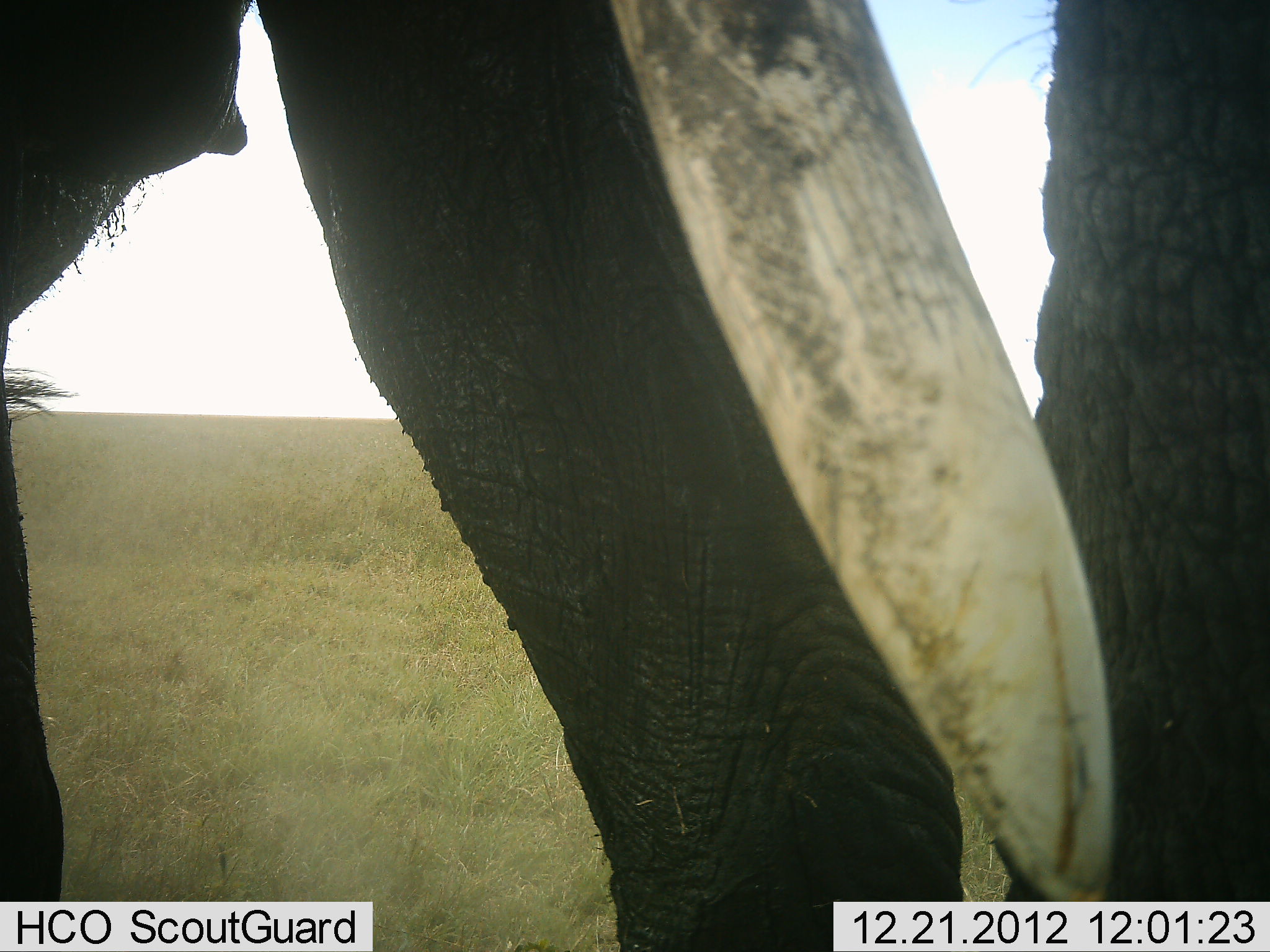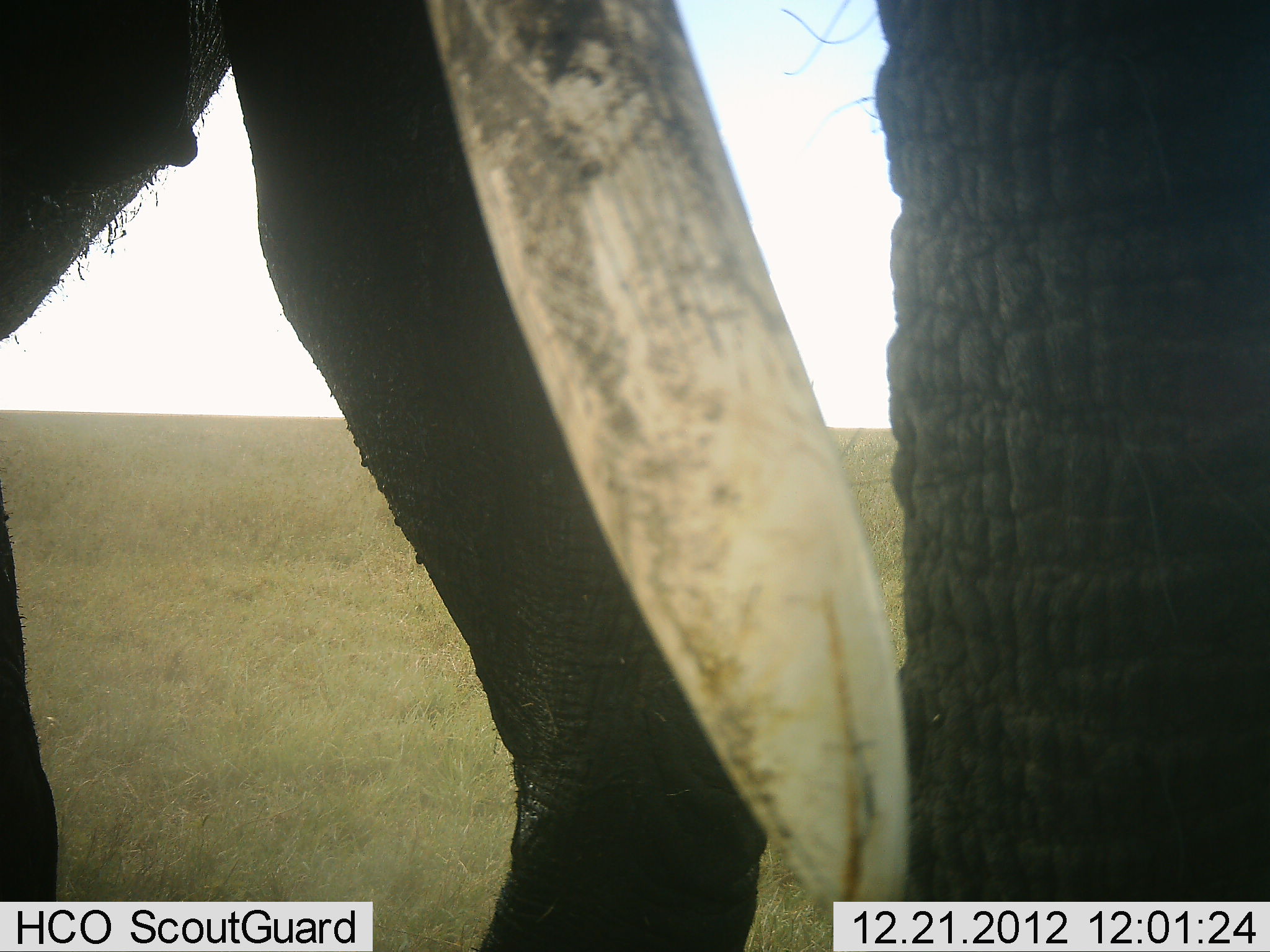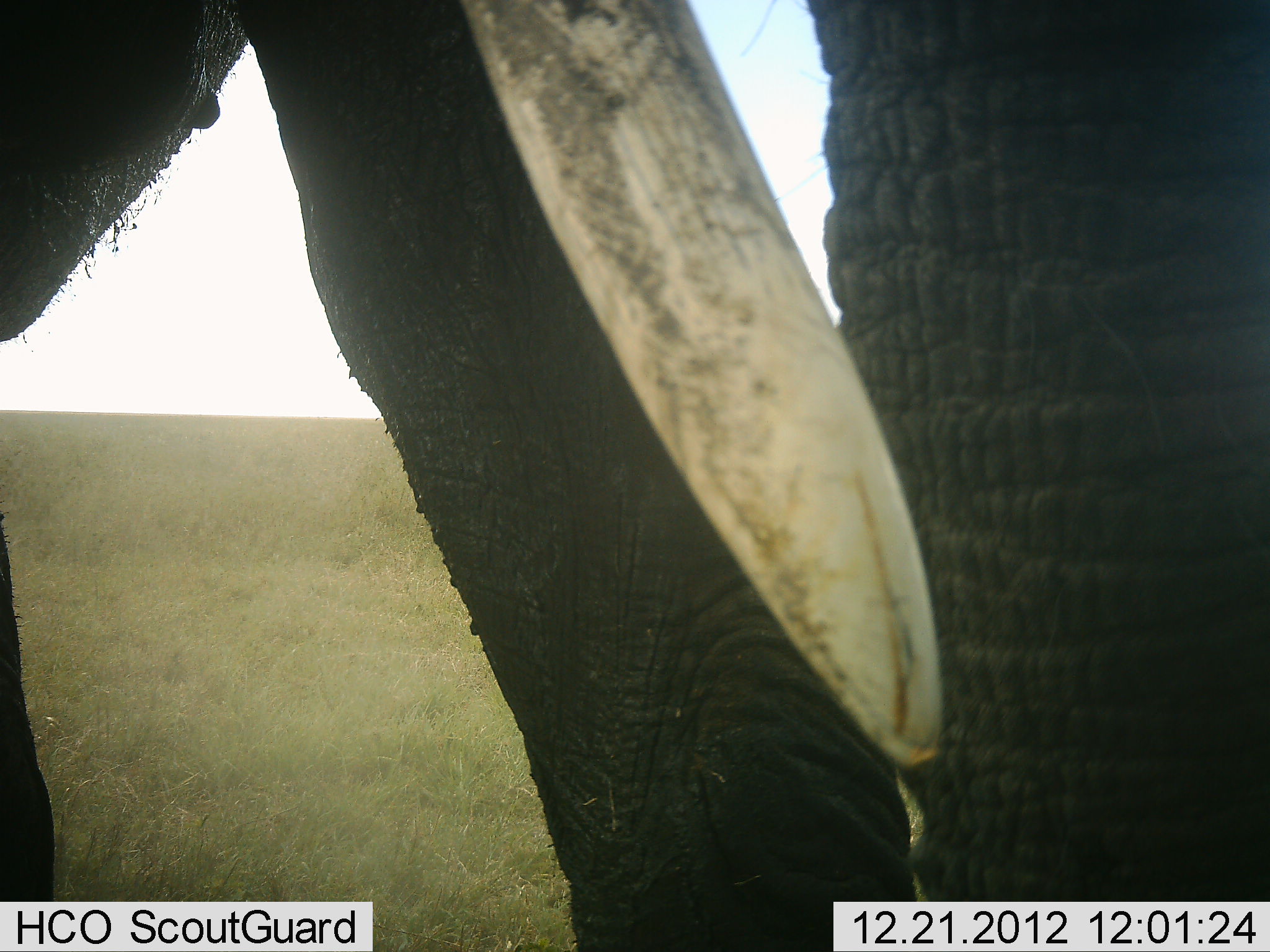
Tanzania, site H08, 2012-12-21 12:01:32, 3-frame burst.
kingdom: Animalia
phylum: Chordata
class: Mammalia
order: Proboscidea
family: Elephantidae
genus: Loxodonta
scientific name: Loxodonta africana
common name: african bush elephant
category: elephant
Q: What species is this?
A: Elephant (african bush elephant) (Loxodonta africana).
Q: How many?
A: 1.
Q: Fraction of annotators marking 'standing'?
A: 65%.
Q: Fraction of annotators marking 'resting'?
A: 2%.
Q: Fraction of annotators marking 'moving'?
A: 31%.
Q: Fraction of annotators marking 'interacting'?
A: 8%.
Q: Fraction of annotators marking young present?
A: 0%.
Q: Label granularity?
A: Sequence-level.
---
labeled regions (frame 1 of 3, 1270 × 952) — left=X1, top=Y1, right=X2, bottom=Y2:
animal: left=0, top=0, right=1269, bottom=951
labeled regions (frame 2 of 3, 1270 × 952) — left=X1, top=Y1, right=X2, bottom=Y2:
animal: left=1, top=1, right=1270, bottom=952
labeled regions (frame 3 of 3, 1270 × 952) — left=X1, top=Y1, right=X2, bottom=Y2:
animal: left=0, top=0, right=1269, bottom=951